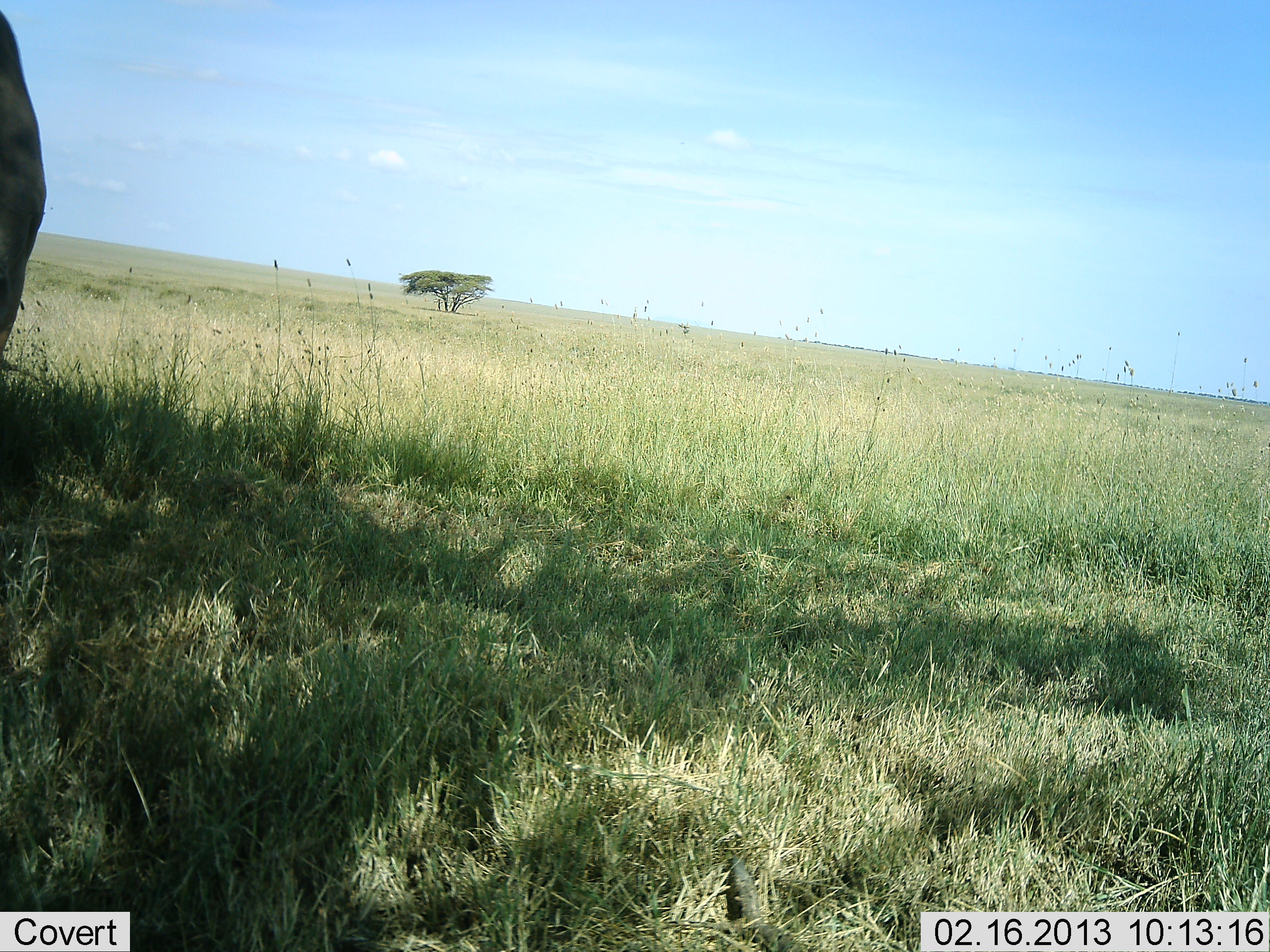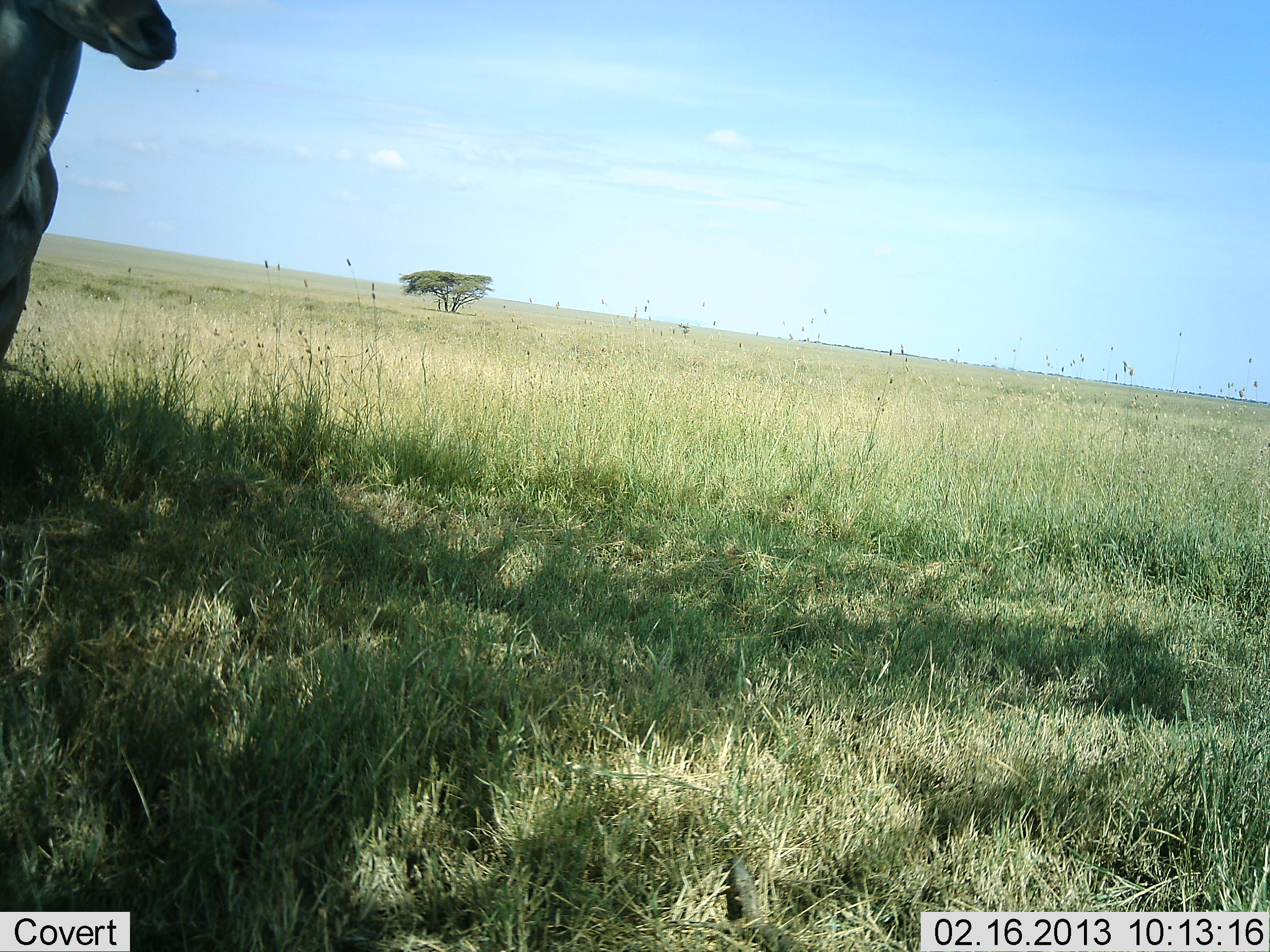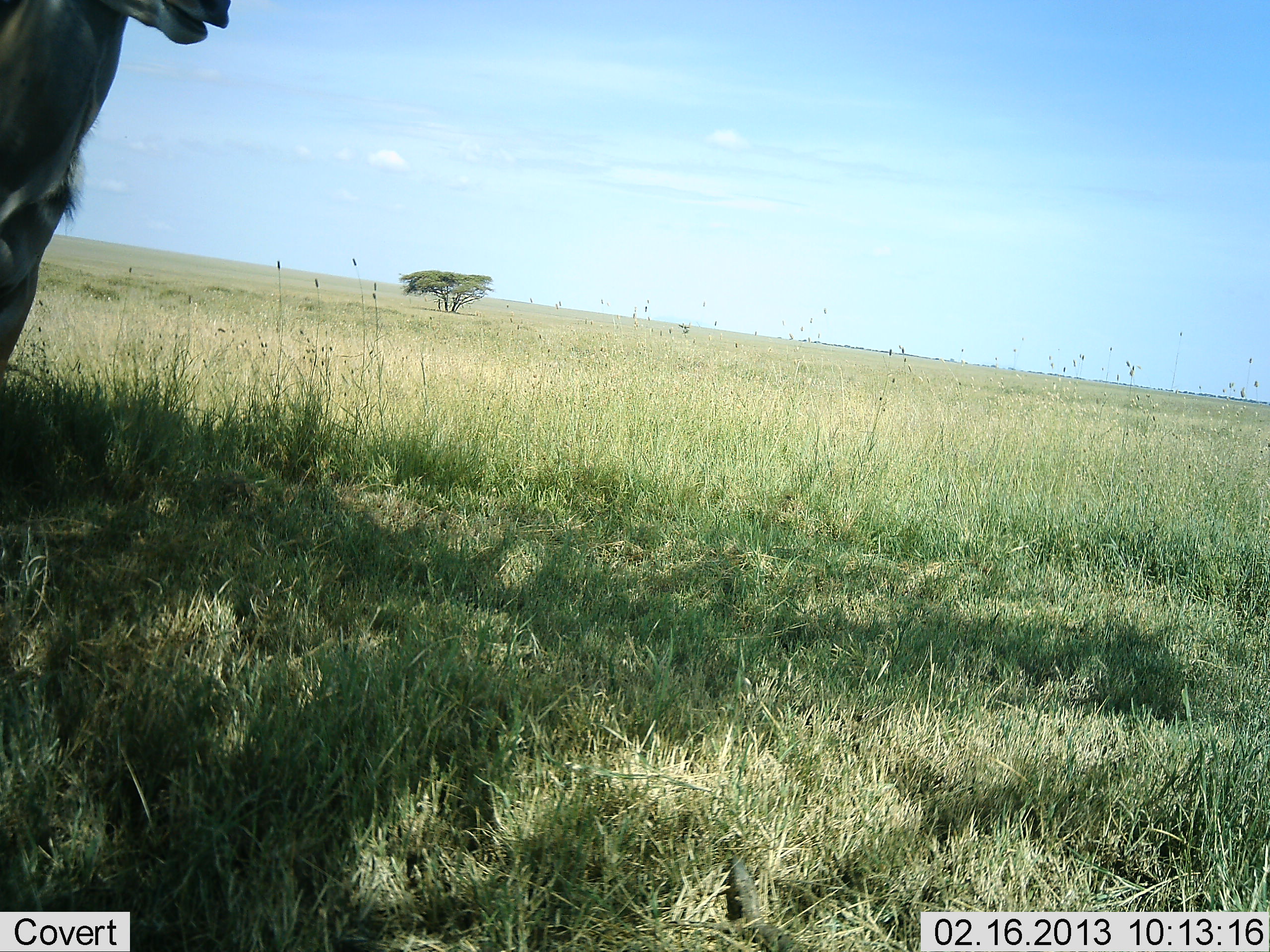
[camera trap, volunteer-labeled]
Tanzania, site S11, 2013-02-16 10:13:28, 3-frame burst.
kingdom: Animalia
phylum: Chordata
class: Mammalia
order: Artiodactyla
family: Bovidae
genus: Tragelaphus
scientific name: Tragelaphus oryx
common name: eland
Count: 1.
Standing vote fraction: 100%.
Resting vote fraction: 0%.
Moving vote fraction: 0%.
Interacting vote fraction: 0%.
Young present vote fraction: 0%.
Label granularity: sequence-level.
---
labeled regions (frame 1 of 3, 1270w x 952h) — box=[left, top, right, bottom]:
animal: box=[0, 5, 55, 380]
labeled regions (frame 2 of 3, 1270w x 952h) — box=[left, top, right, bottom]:
animal: box=[0, 0, 180, 371]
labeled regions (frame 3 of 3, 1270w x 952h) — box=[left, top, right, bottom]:
animal: box=[0, 0, 235, 374]